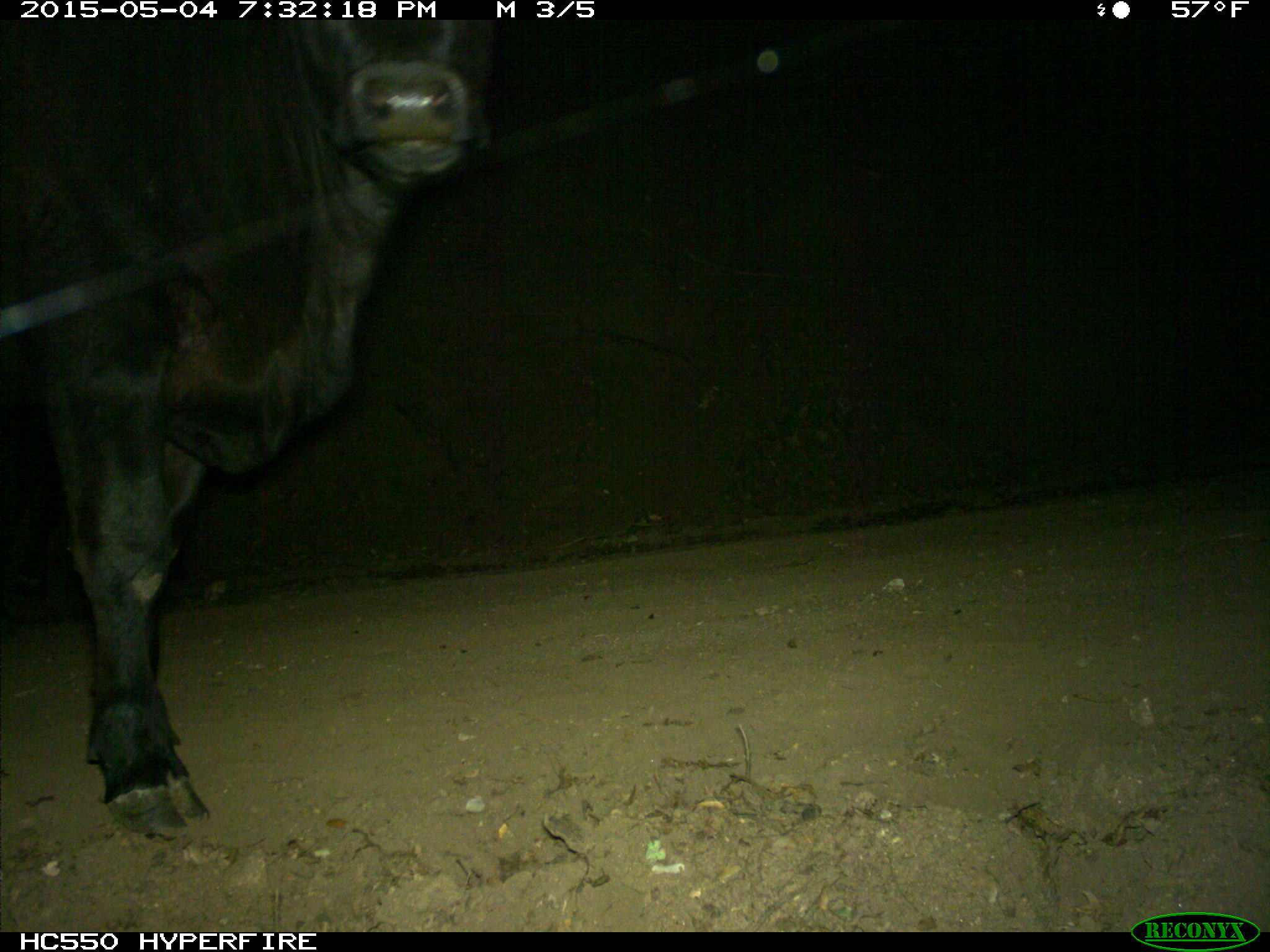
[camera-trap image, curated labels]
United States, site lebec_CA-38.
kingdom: Animalia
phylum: Chordata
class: Mammalia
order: Artiodactyla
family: Bovidae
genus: Bos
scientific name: Bos taurus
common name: domestic cow